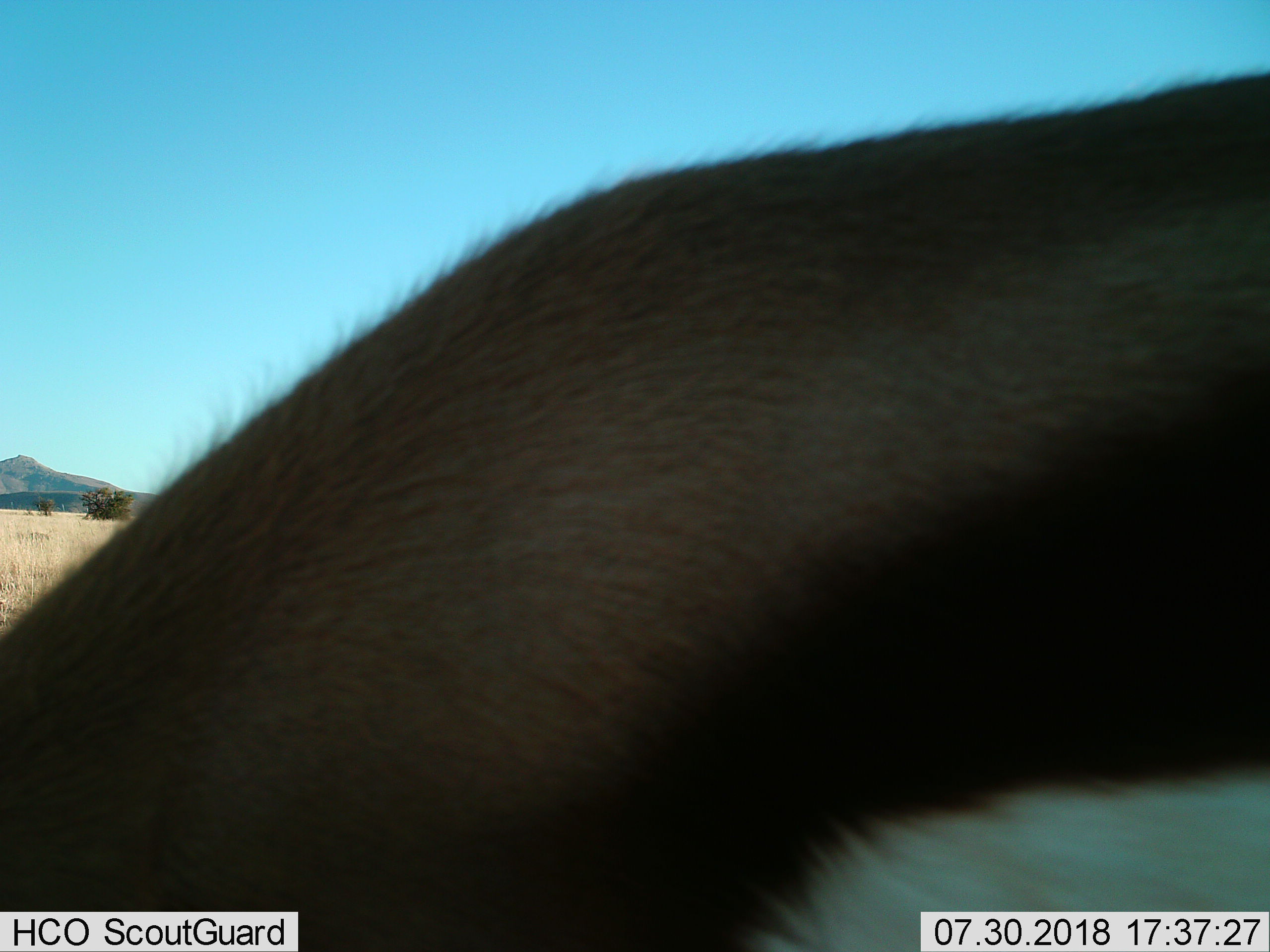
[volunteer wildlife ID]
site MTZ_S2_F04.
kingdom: Animalia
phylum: Chordata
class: Mammalia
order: Artiodactyla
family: Bovidae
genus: Antidorcas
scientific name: Antidorcas marsupialis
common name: springbok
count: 1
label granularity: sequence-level